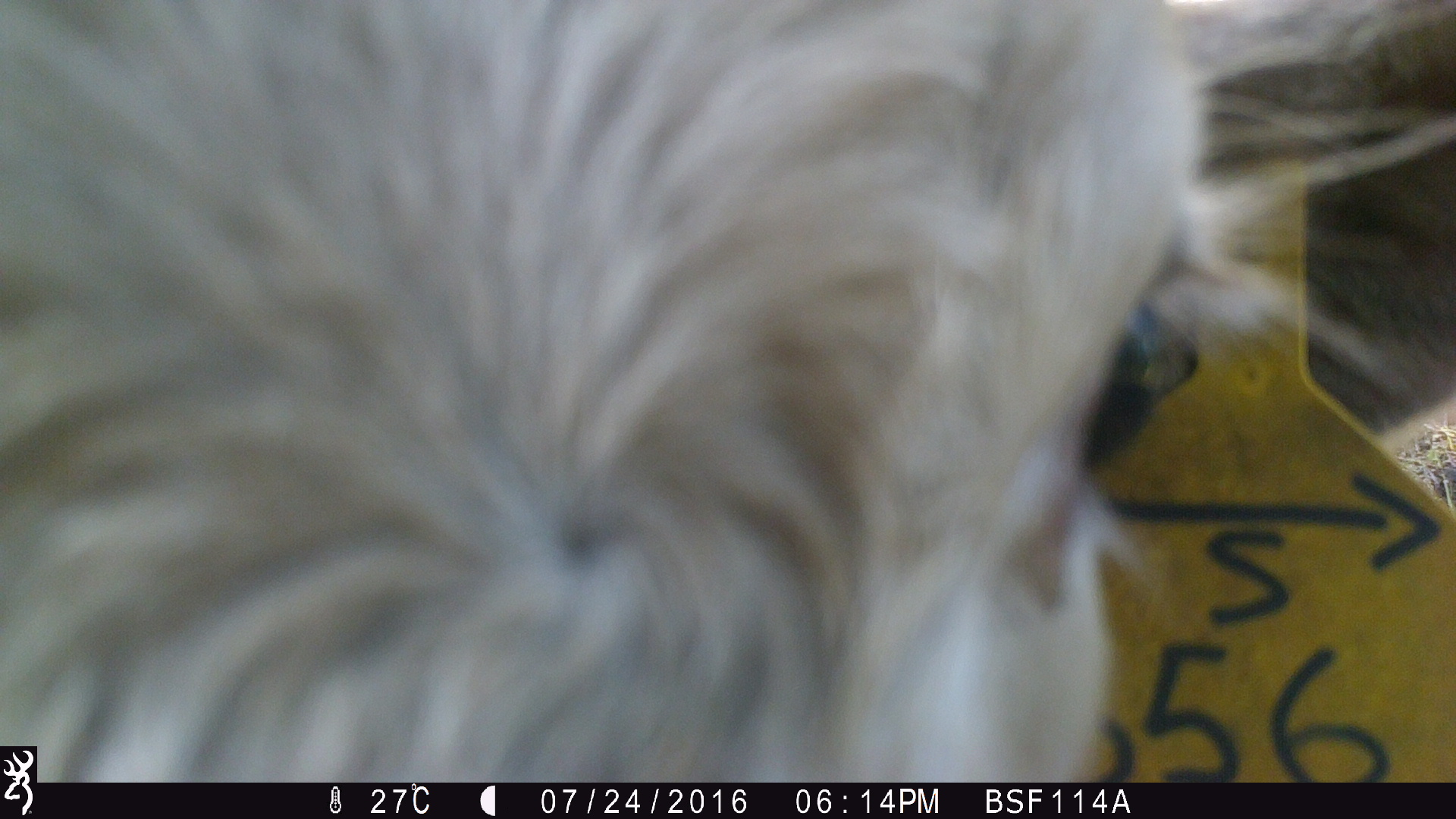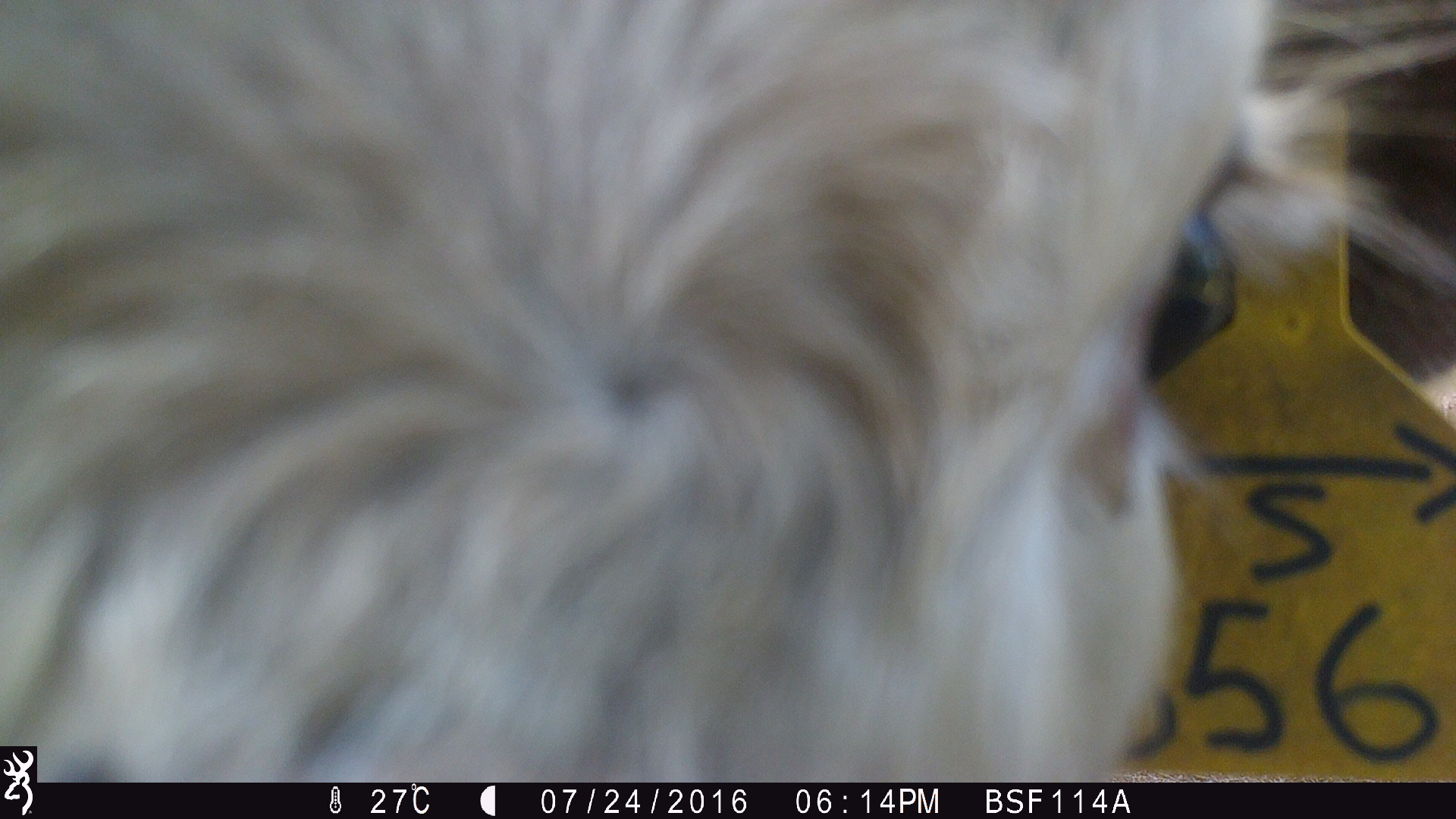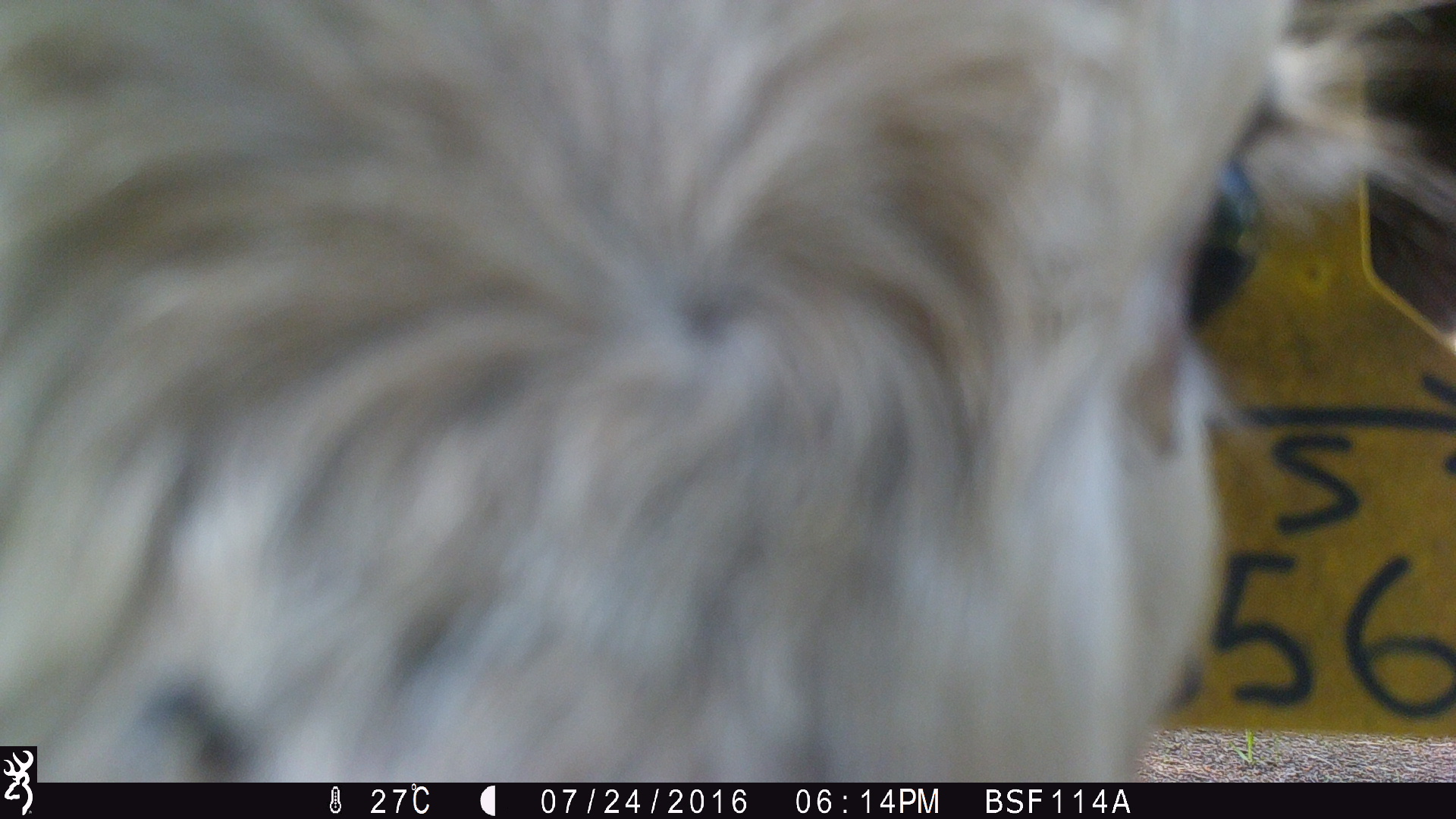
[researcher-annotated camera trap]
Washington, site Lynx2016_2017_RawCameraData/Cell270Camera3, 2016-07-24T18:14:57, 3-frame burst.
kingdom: Animalia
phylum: Chordata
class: Mammalia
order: Artiodactyla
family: Bovidae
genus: Bos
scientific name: Bos taurus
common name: domestic cattle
Domestic cattle (Bos taurus). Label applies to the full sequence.